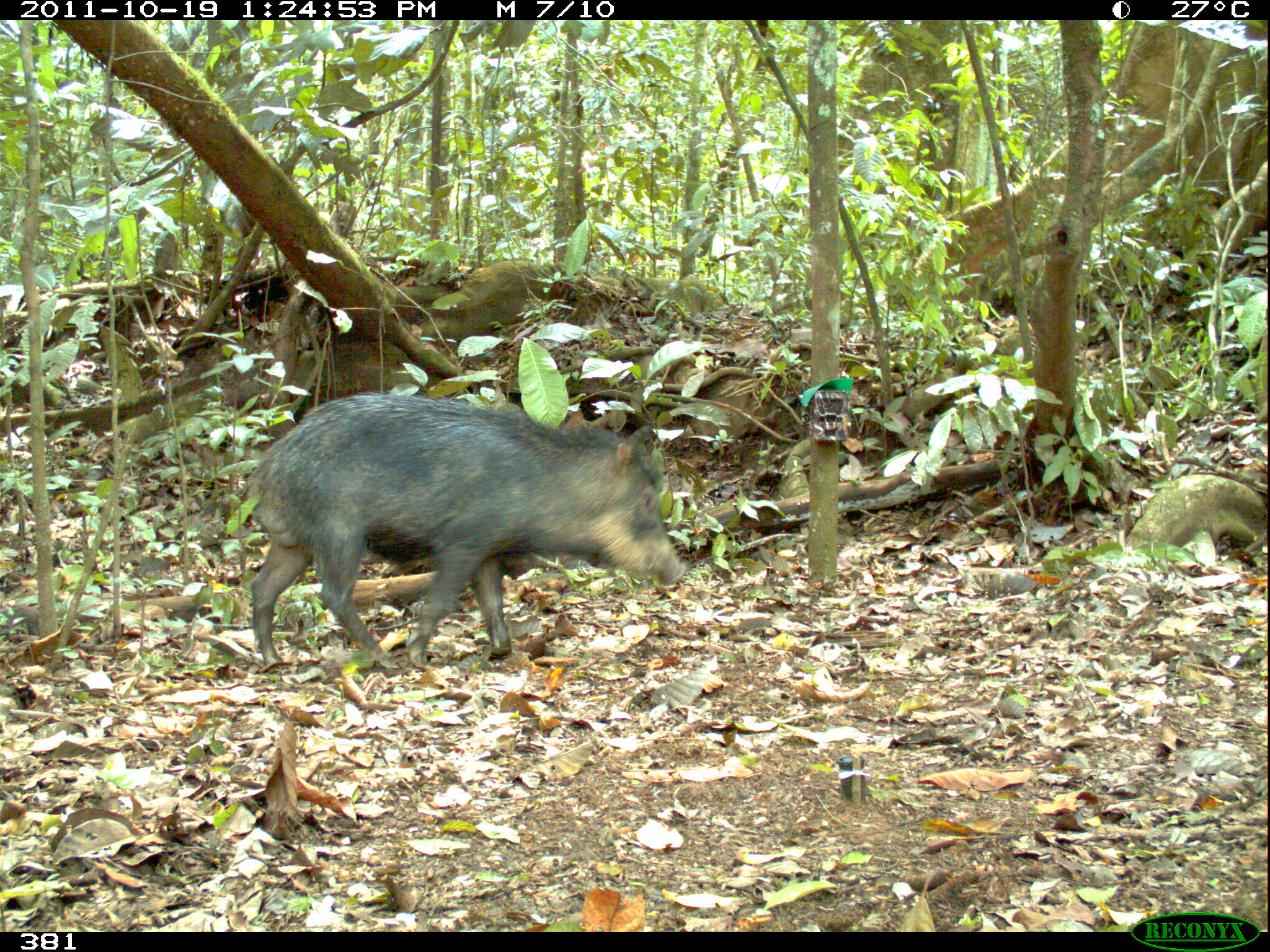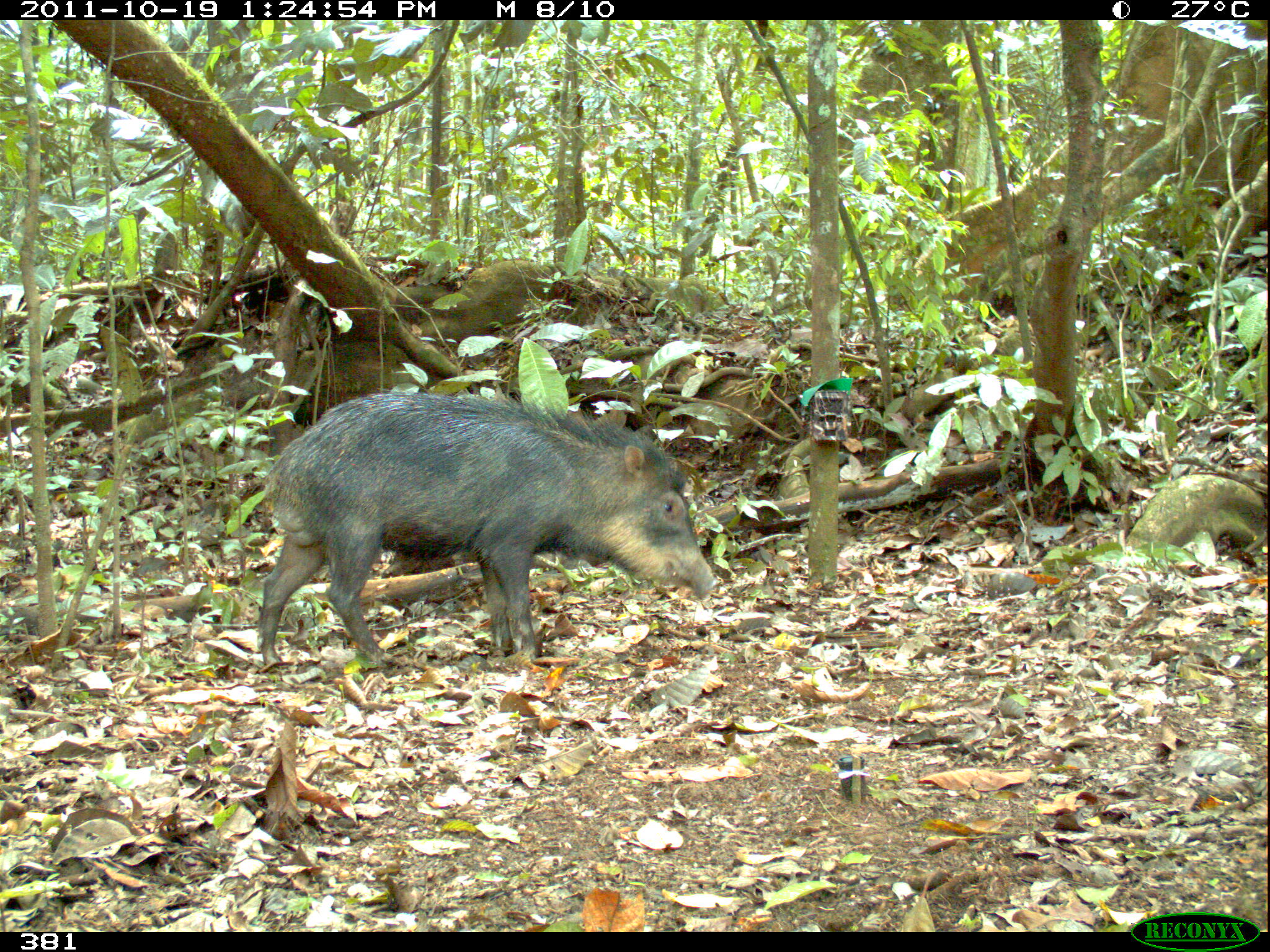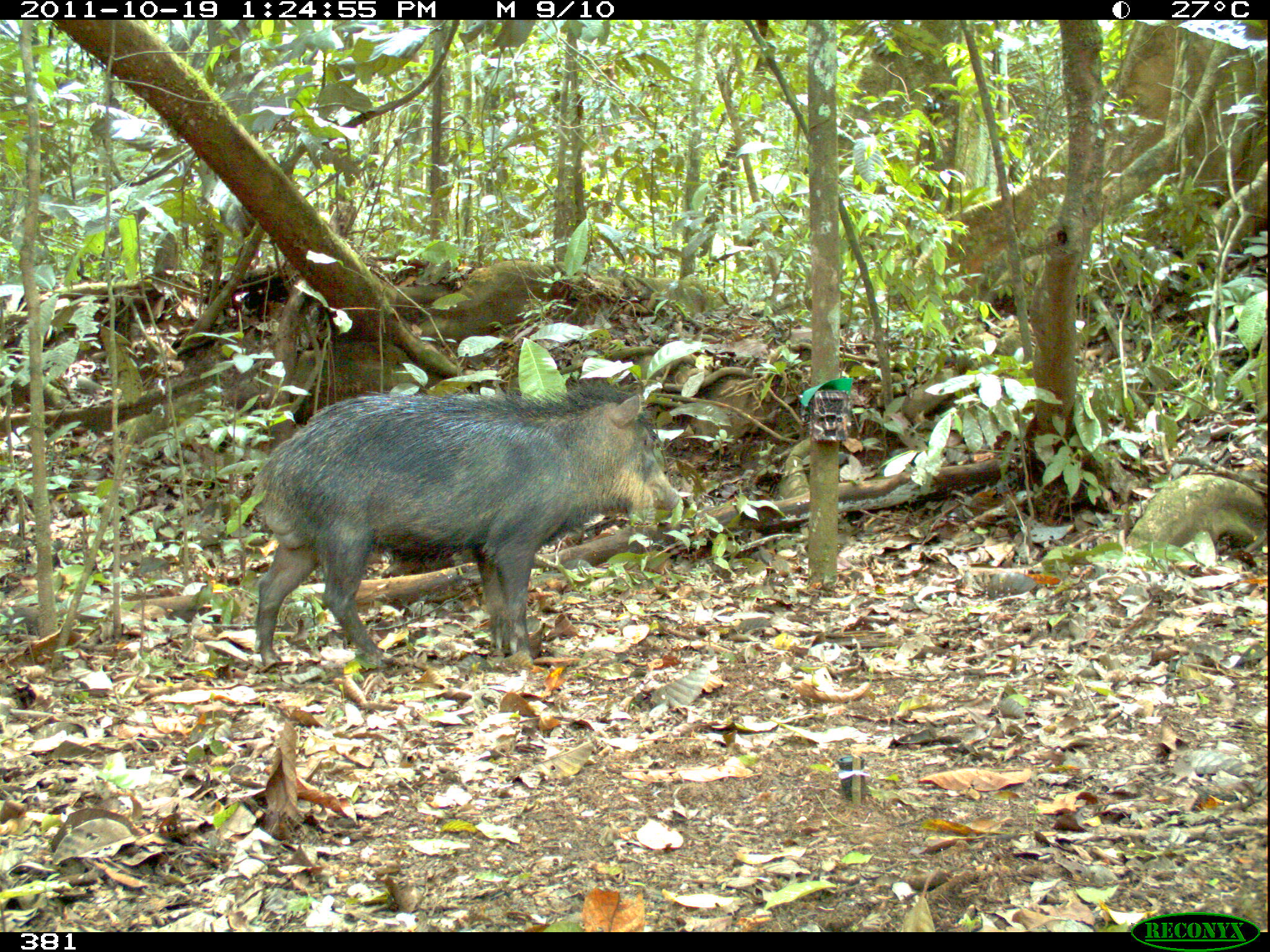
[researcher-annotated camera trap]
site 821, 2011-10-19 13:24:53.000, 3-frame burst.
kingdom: Animalia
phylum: Chordata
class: Mammalia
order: Artiodactyla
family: Tayassuidae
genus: Tayassu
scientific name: Tayassu pecari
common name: white-lipped peccary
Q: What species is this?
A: Tayassu pecari (white-lipped peccary).